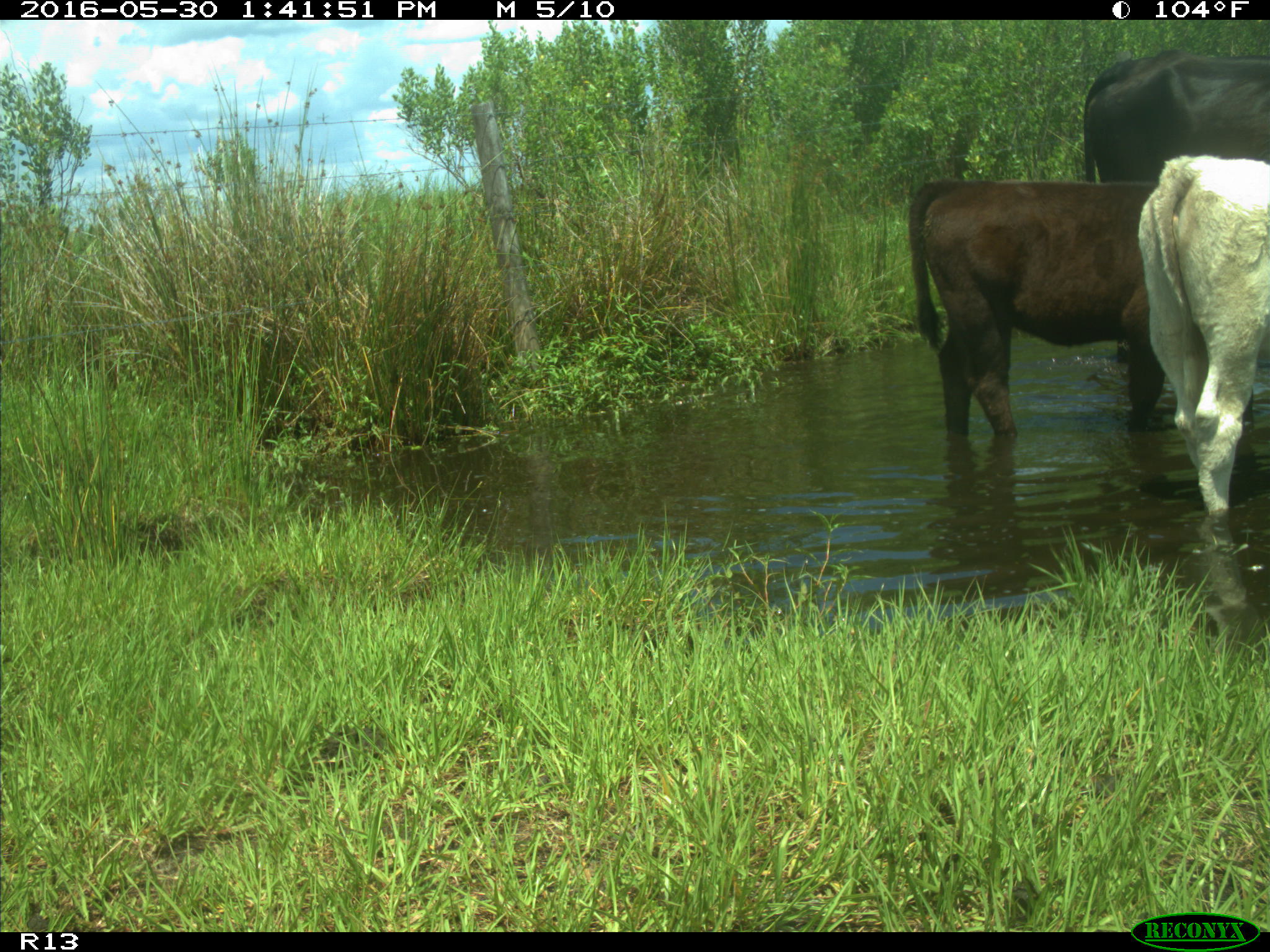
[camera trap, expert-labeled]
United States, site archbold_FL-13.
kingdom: Animalia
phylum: Chordata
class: Mammalia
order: Artiodactyla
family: Bovidae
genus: Bos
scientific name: Bos taurus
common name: domestic cow